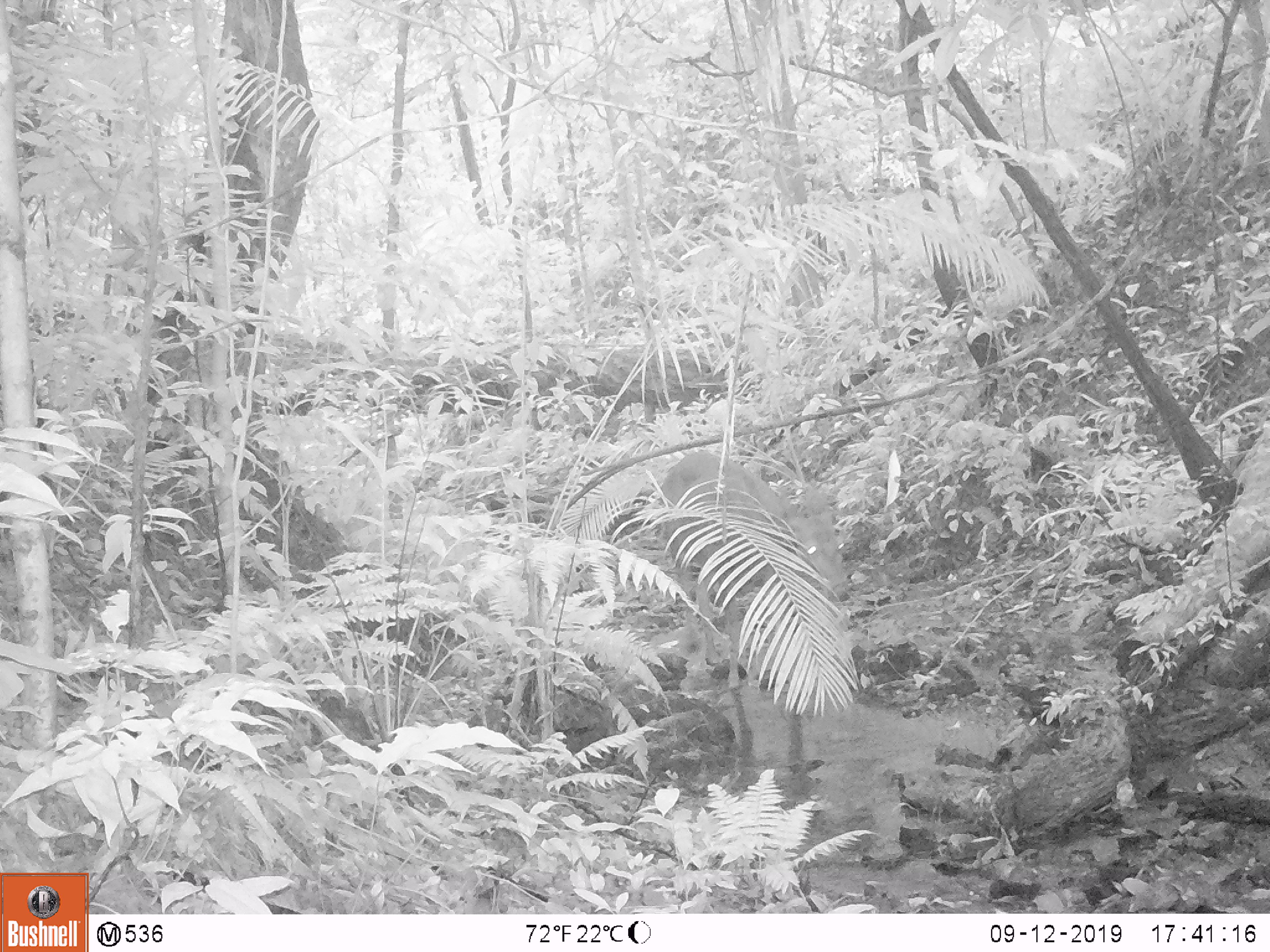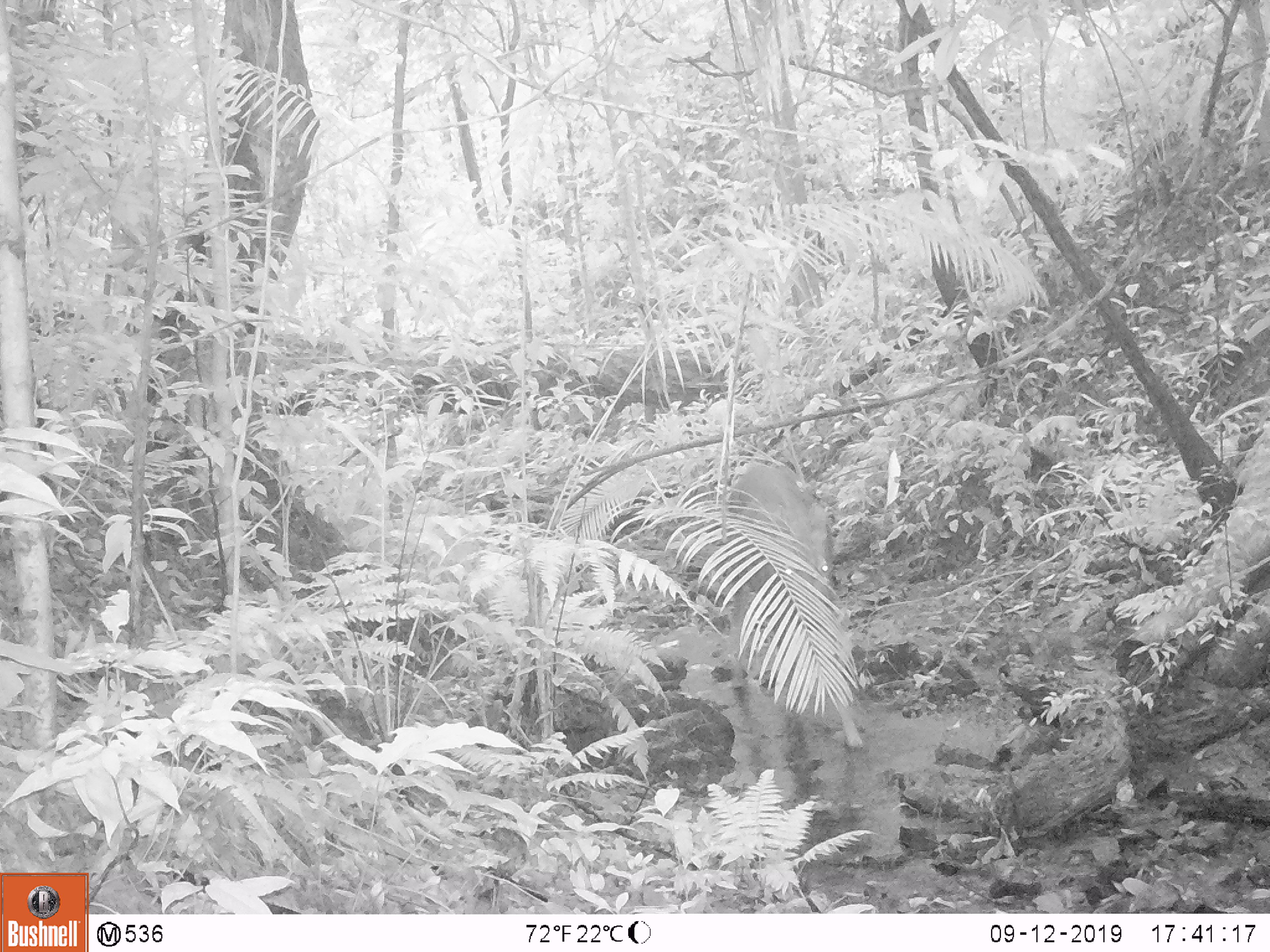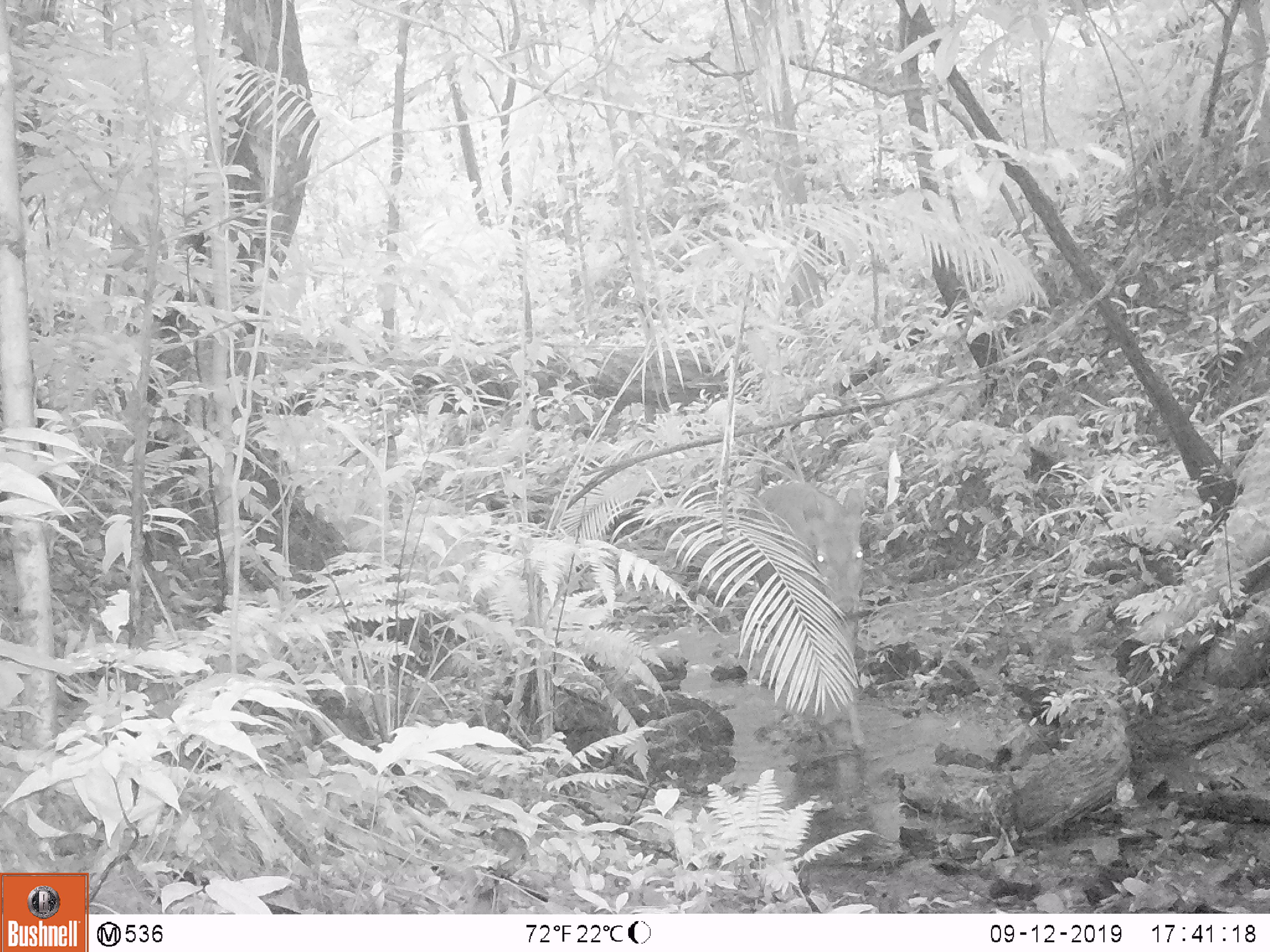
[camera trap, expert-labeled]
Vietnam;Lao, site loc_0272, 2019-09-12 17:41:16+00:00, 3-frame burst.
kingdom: Animalia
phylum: Chordata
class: Mammalia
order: Artiodactyla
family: Cervidae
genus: Rusa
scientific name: Rusa unicolor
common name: sambar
Sambar (Rusa unicolor). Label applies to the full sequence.